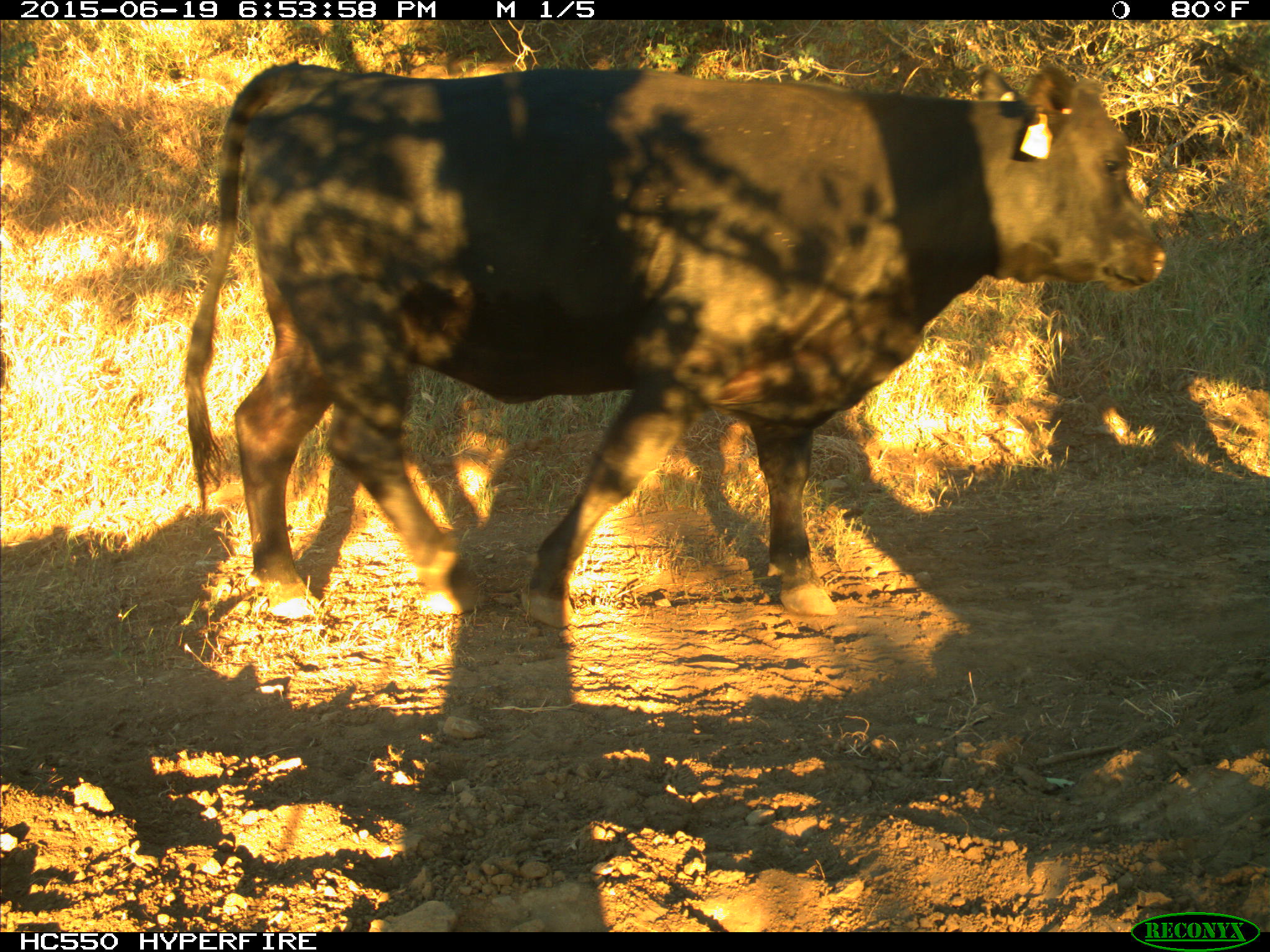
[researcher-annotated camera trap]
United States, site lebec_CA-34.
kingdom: Animalia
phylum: Chordata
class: Mammalia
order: Artiodactyla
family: Bovidae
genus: Bos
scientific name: Bos taurus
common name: domestic cow